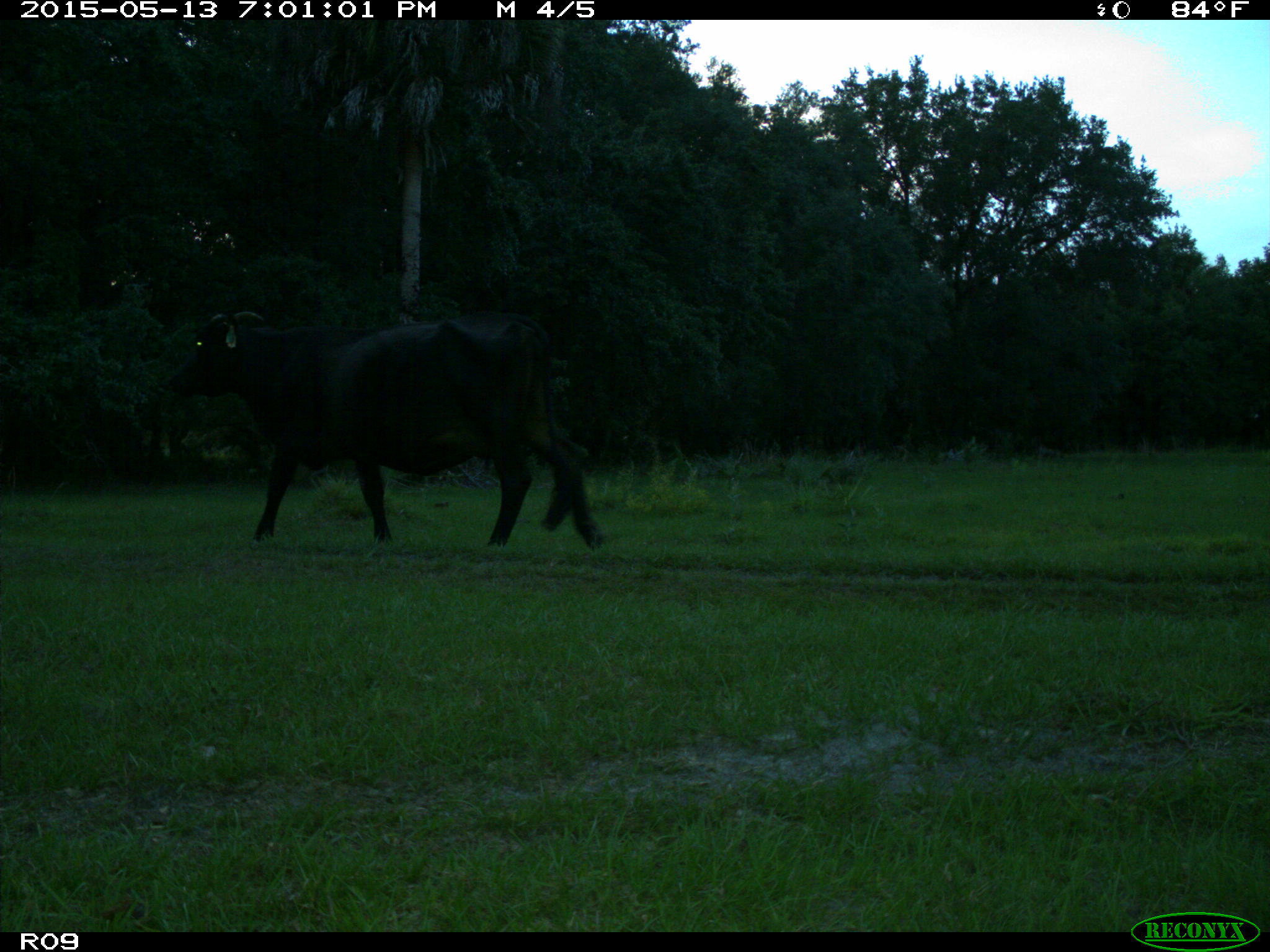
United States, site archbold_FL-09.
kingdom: Animalia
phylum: Chordata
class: Mammalia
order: Artiodactyla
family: Bovidae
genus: Bos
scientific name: Bos taurus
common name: domestic cow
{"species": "Bos taurus (domestic cow)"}